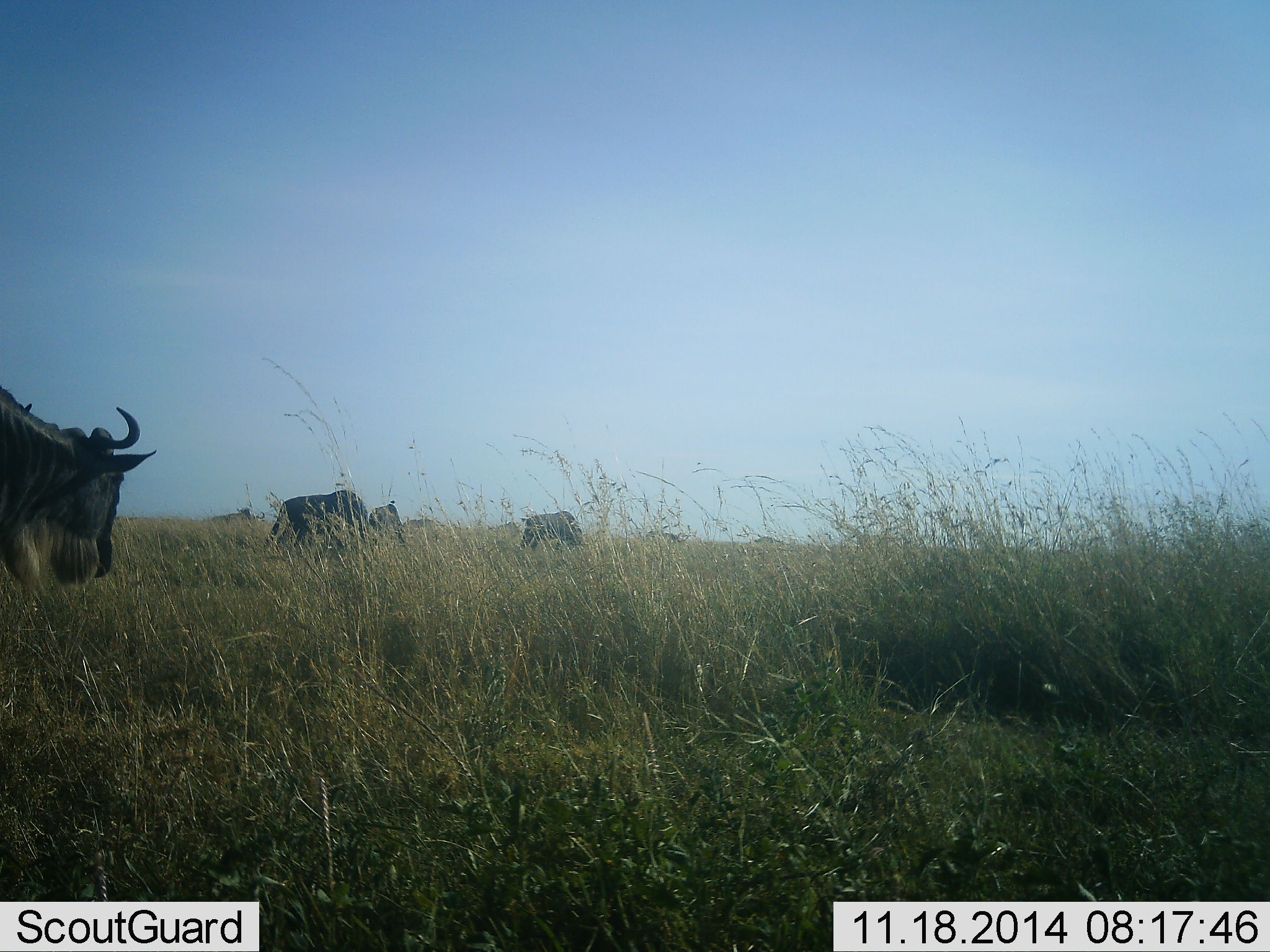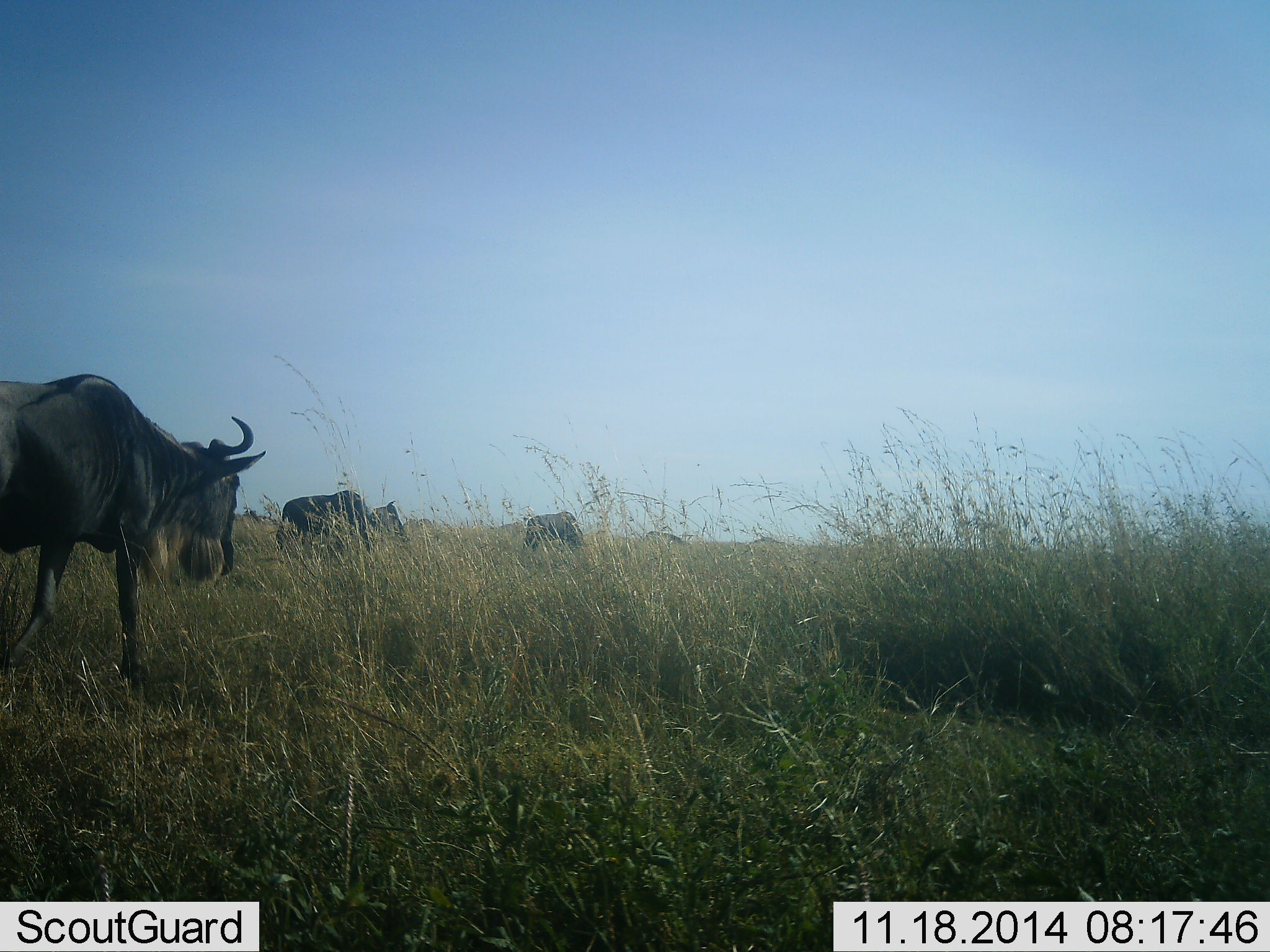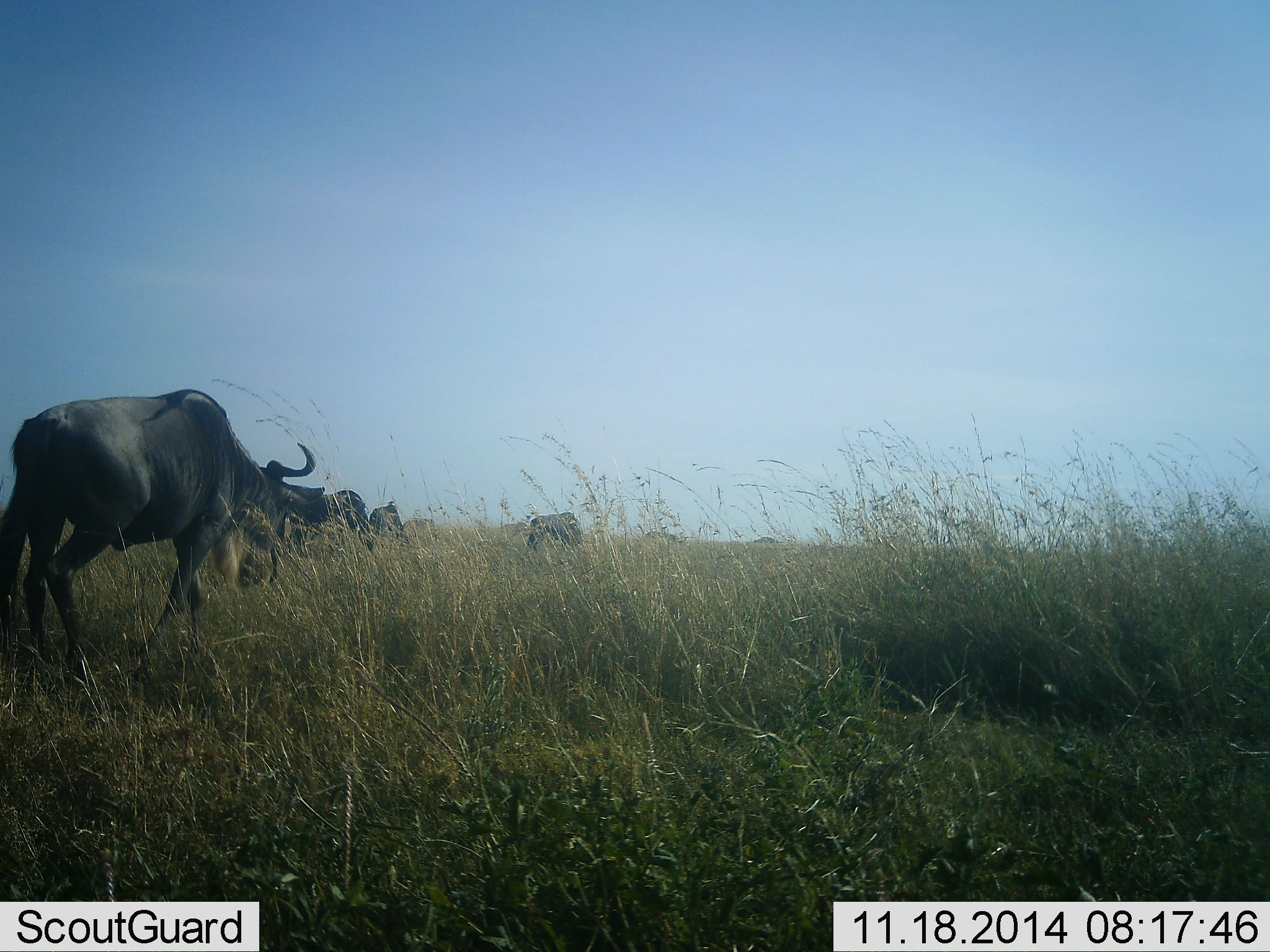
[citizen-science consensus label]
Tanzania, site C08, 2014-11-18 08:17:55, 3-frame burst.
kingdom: Animalia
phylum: Chordata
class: Mammalia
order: Artiodactyla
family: Bovidae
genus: Connochaetes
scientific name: Connochaetes taurinus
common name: blue wildebeest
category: wildebeest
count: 4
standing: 40%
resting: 10%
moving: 90%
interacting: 0%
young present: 0%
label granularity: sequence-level